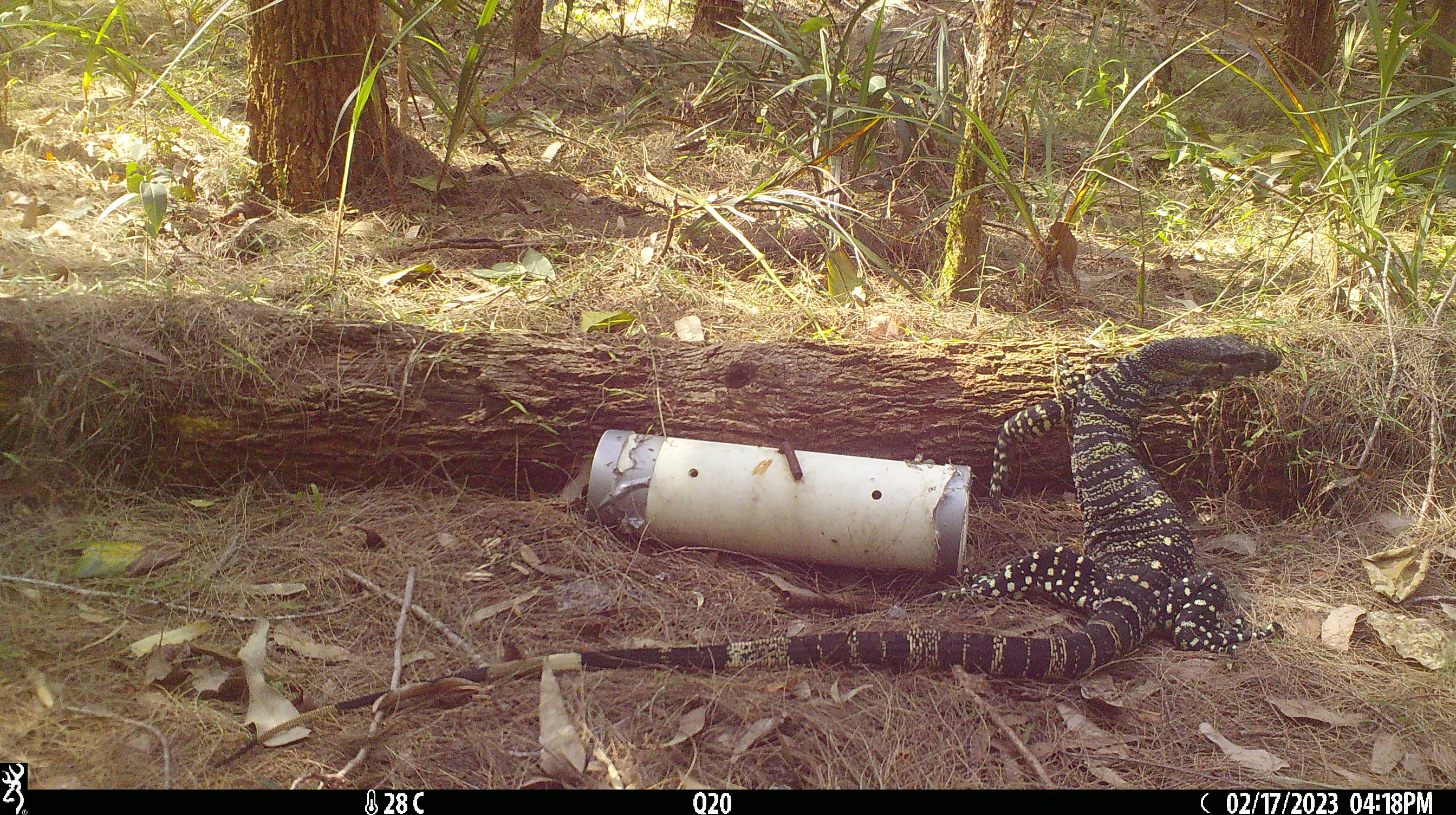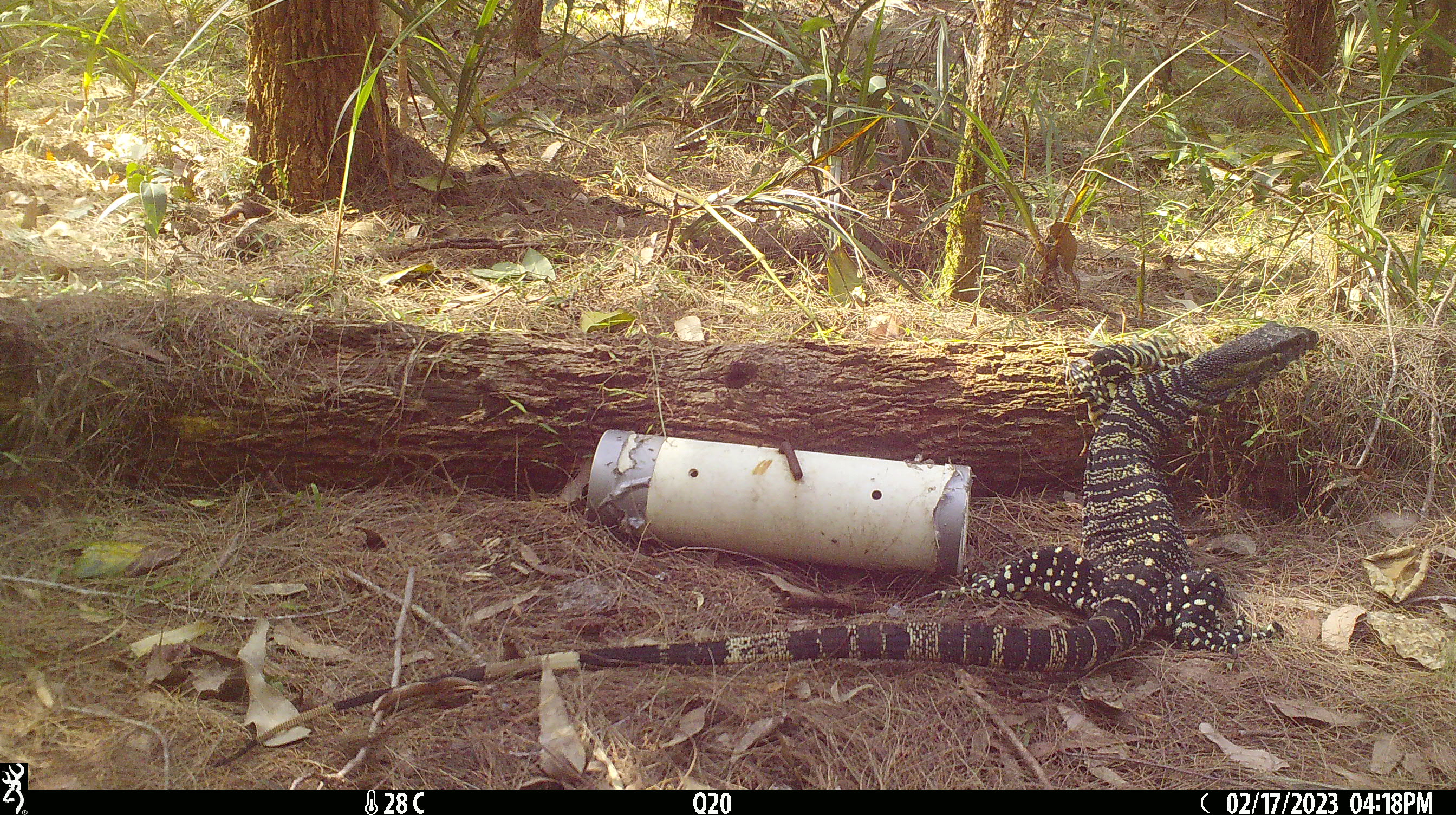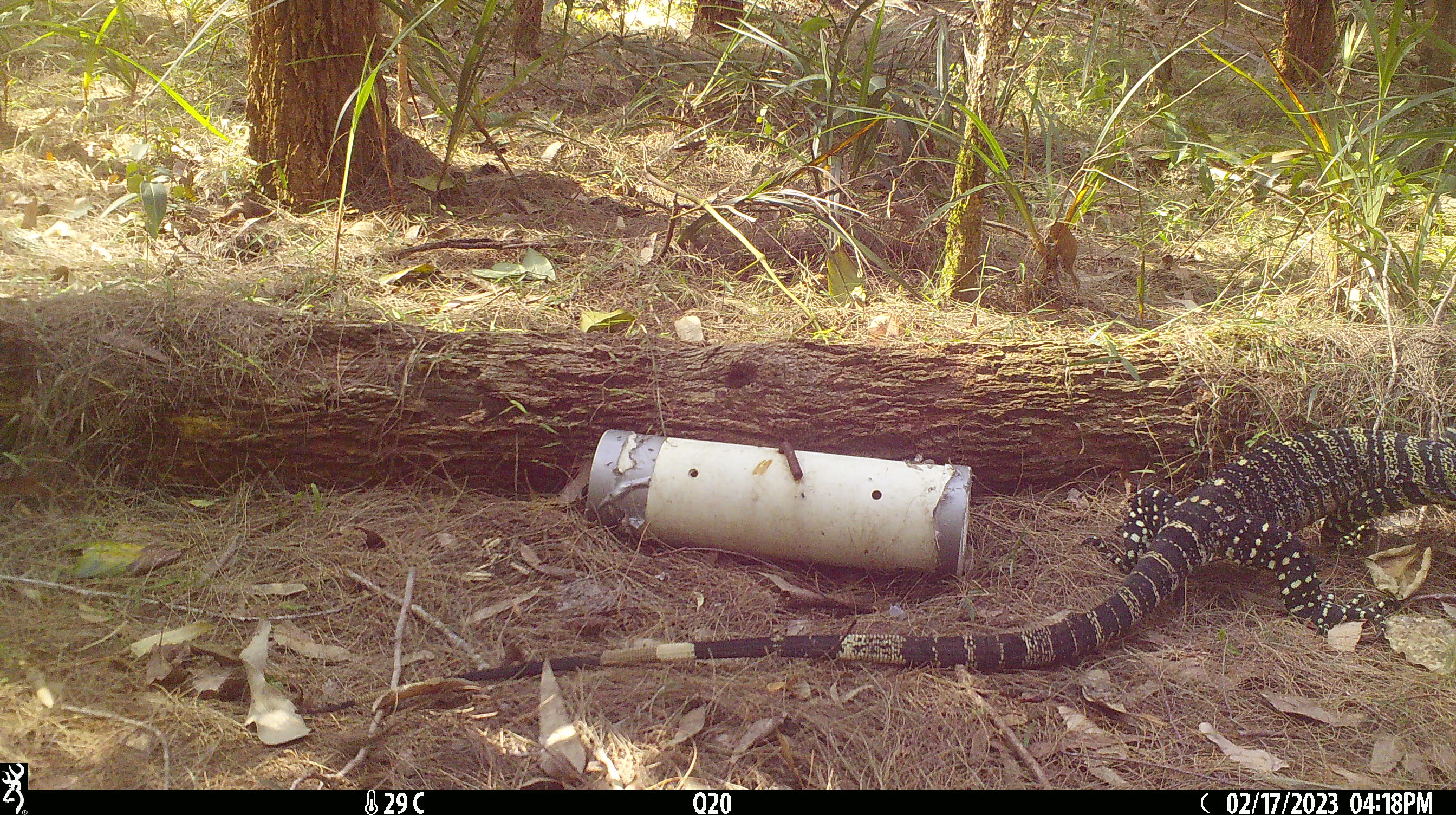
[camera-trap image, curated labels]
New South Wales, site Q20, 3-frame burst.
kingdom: Animalia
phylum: Chordata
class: Reptilia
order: Squamata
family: Varanidae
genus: Varanus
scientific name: Varanus varius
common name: lace monitor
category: goanna